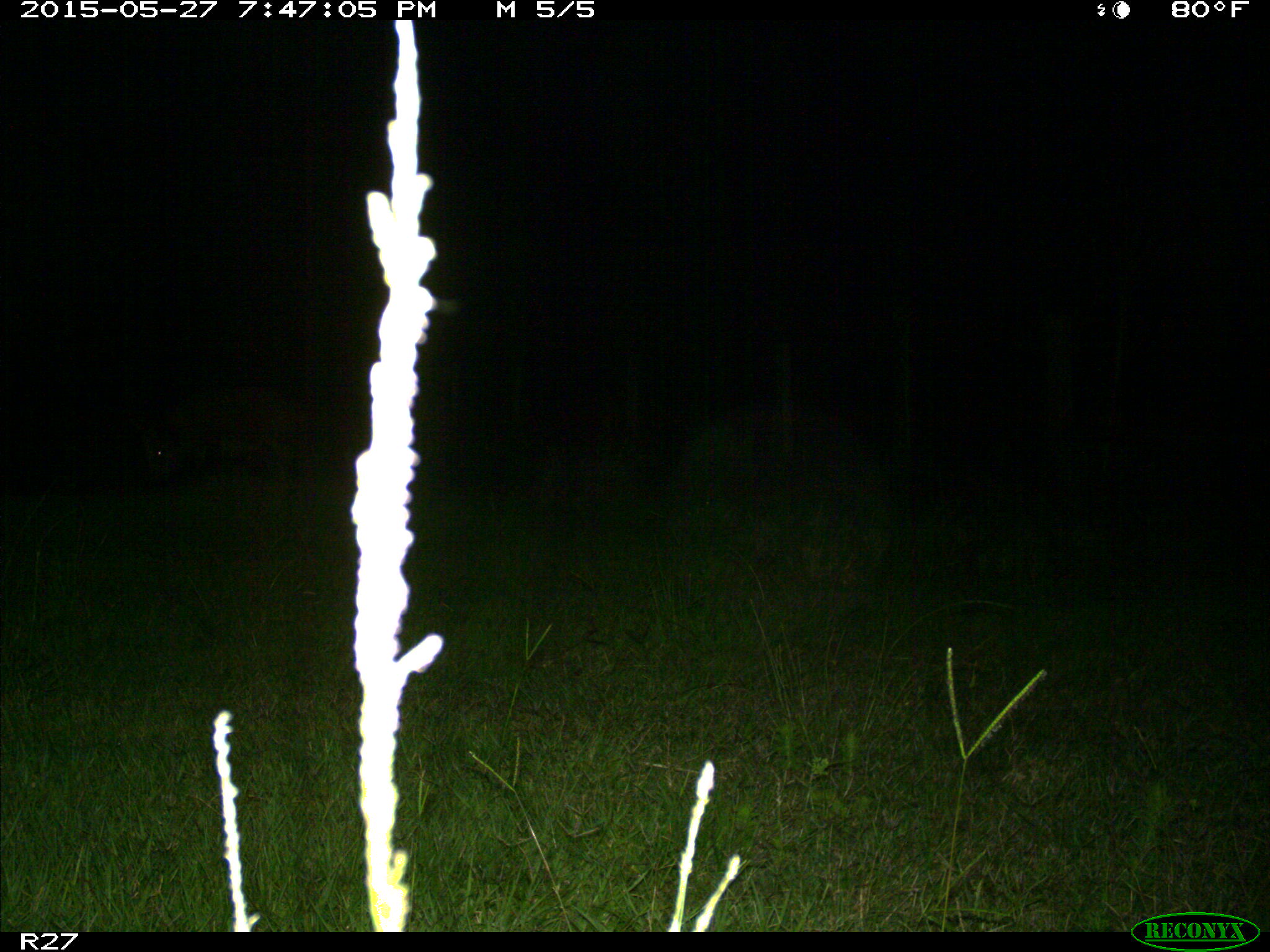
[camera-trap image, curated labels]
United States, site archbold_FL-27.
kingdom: Animalia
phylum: Chordata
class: Mammalia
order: Artiodactyla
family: Suidae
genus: Sus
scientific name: Sus scrofa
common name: wild boar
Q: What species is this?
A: Sus scrofa (wild boar).